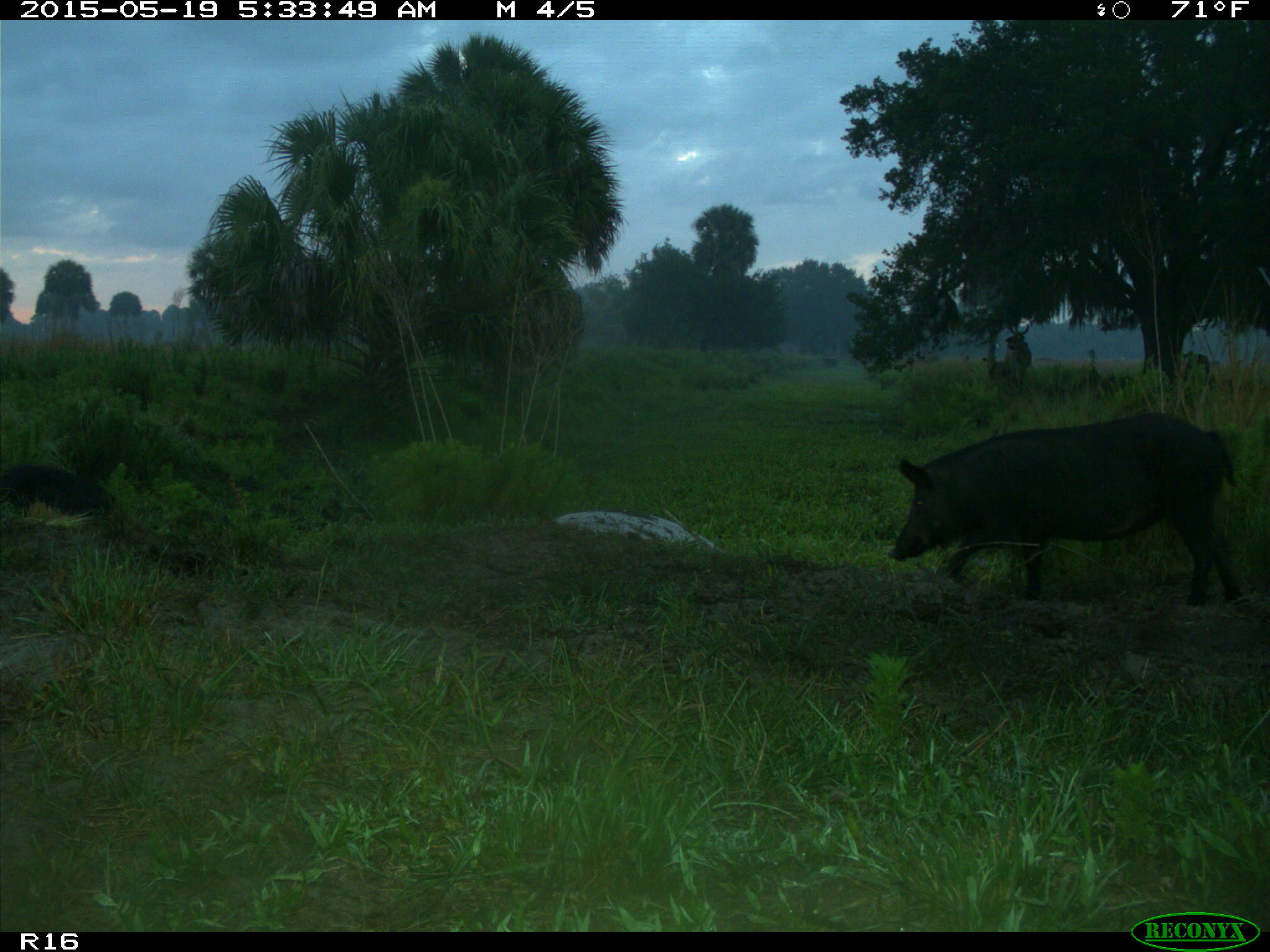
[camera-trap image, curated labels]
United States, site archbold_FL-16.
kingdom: Animalia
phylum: Chordata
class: Mammalia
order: Artiodactyla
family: Suidae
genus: Sus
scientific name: Sus scrofa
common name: wild boar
Sus scrofa (wild boar).